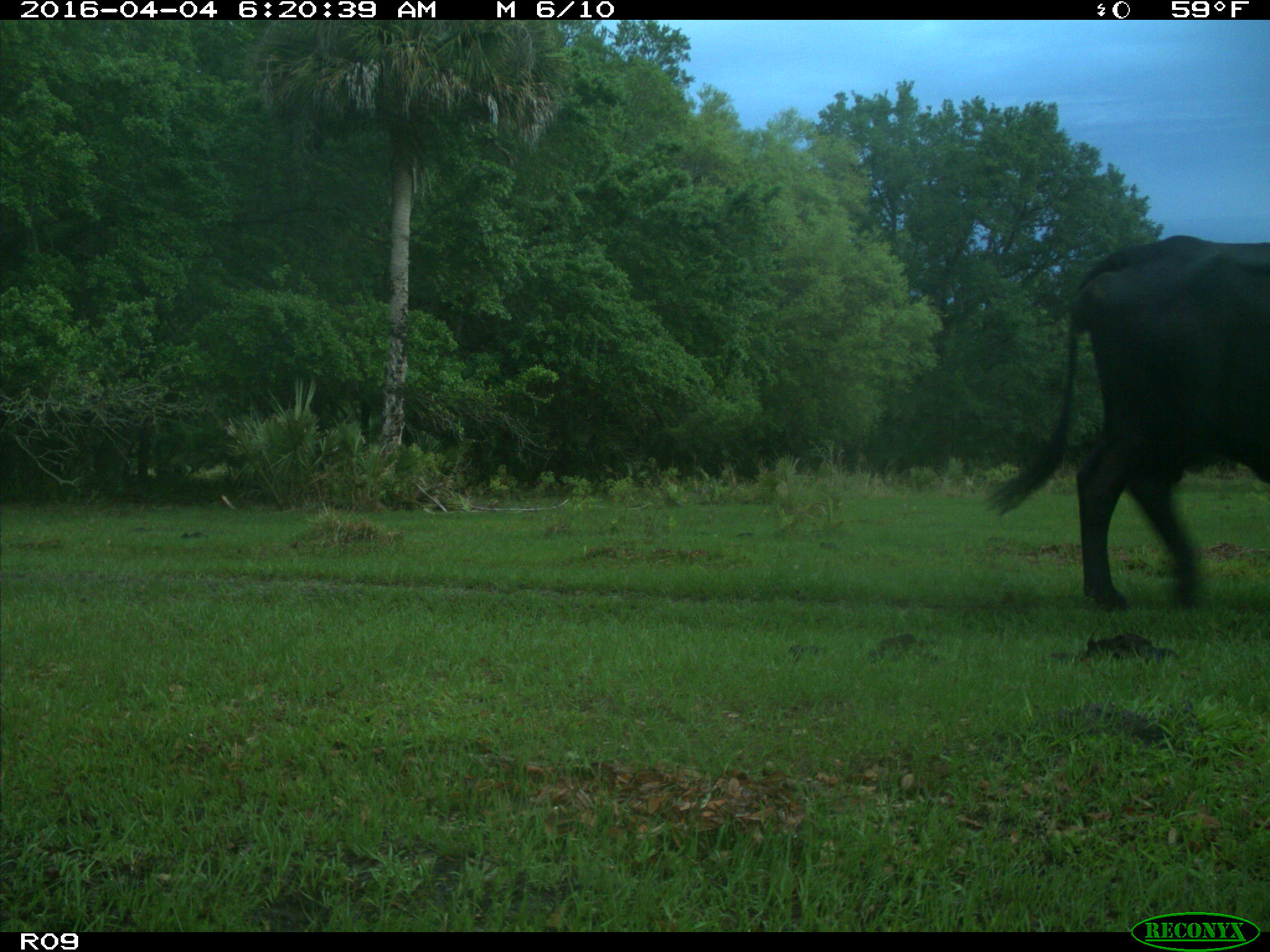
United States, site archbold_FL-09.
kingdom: Animalia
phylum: Chordata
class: Mammalia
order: Artiodactyla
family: Bovidae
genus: Bos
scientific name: Bos taurus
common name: domestic cow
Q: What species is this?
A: Bos taurus (domestic cow).